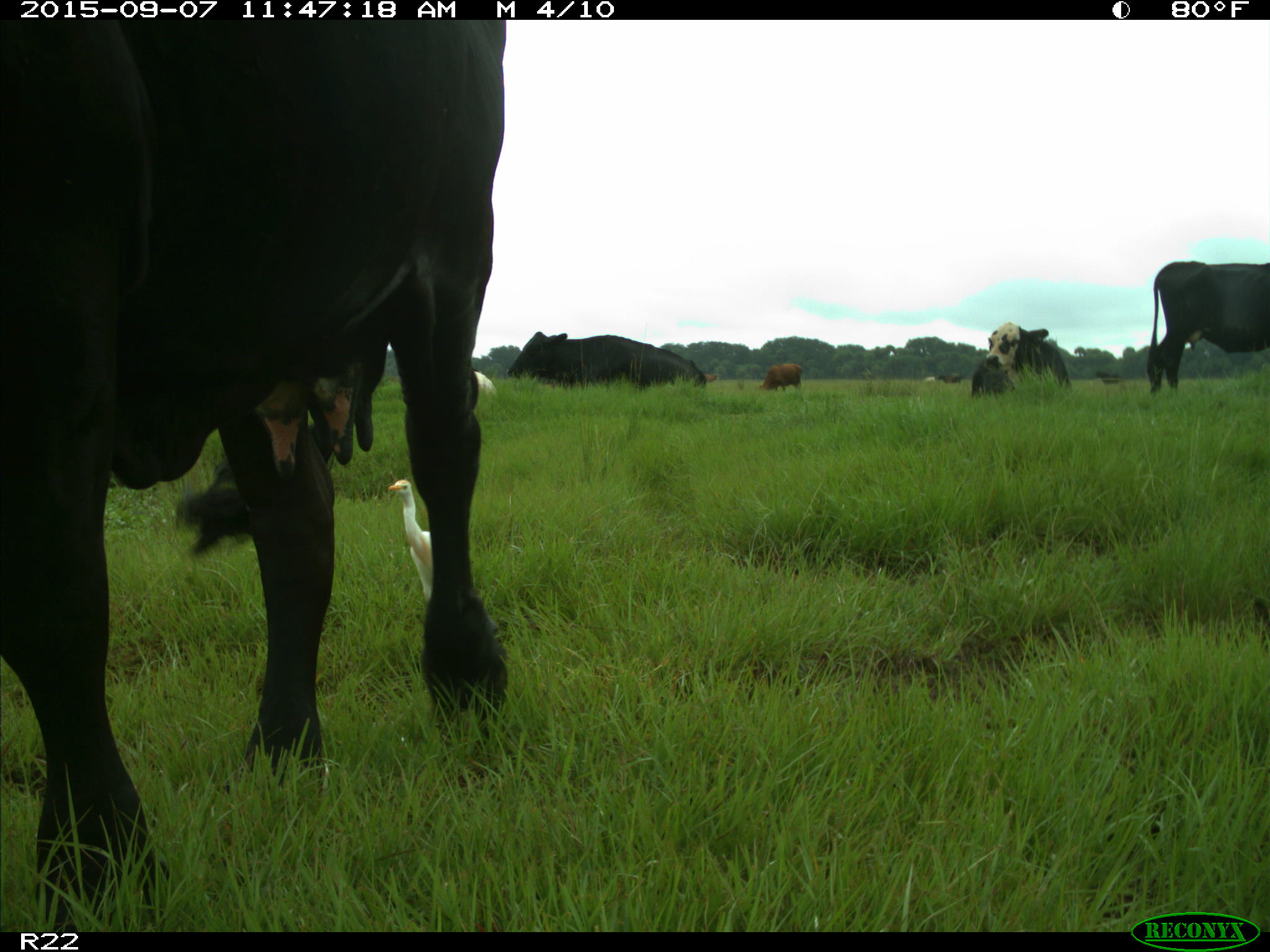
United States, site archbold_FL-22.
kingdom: Animalia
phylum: Chordata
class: Mammalia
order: Artiodactyla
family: Bovidae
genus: Bos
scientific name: Bos taurus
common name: domestic cow